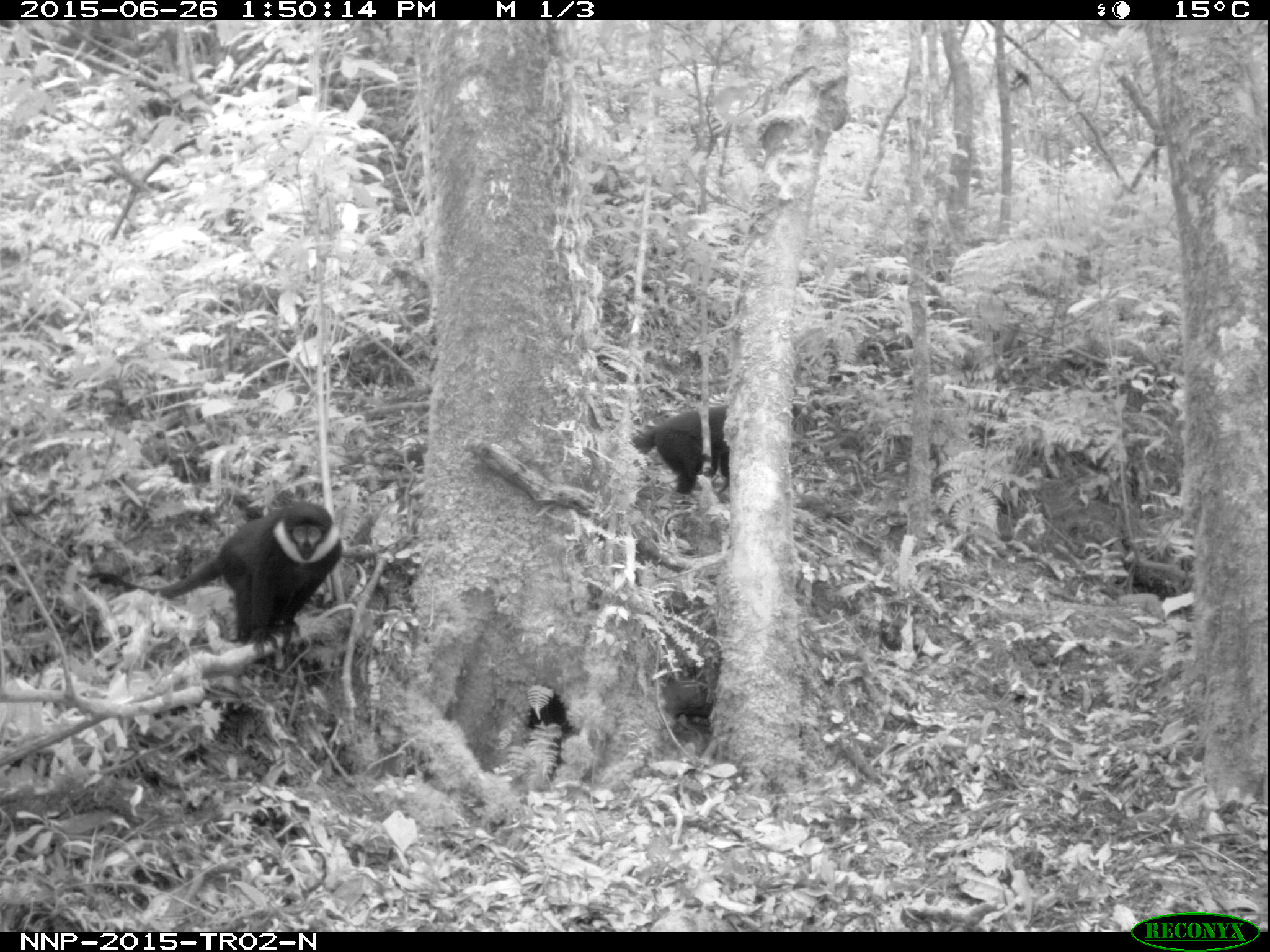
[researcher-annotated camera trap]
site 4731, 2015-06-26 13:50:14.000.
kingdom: Animalia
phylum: Chordata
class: Mammalia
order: Primates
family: Cercopithecidae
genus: Allochrocebus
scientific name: Allochrocebus lhoesti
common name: l'hoest's monkey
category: cercopithecus lhoesti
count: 2